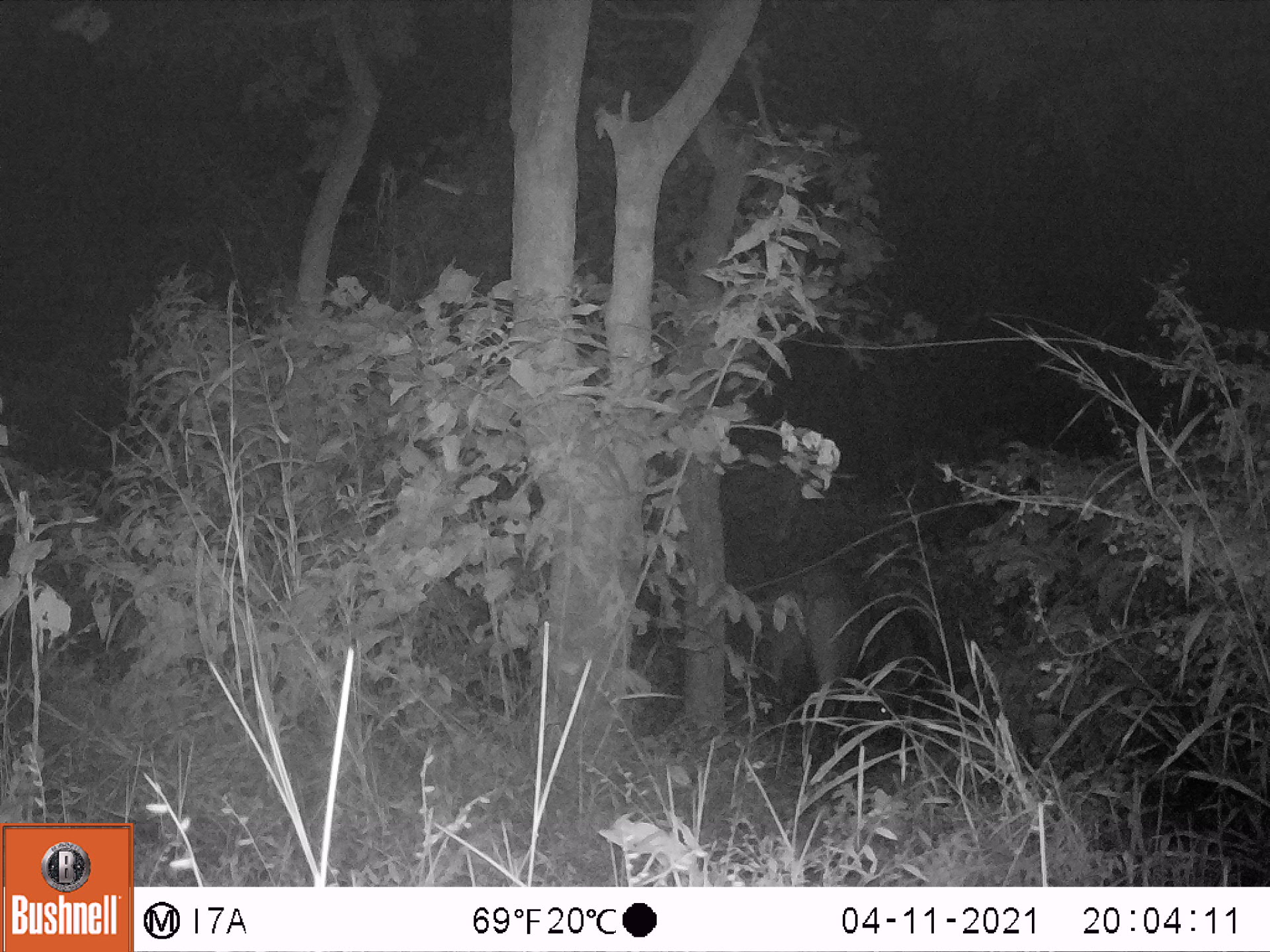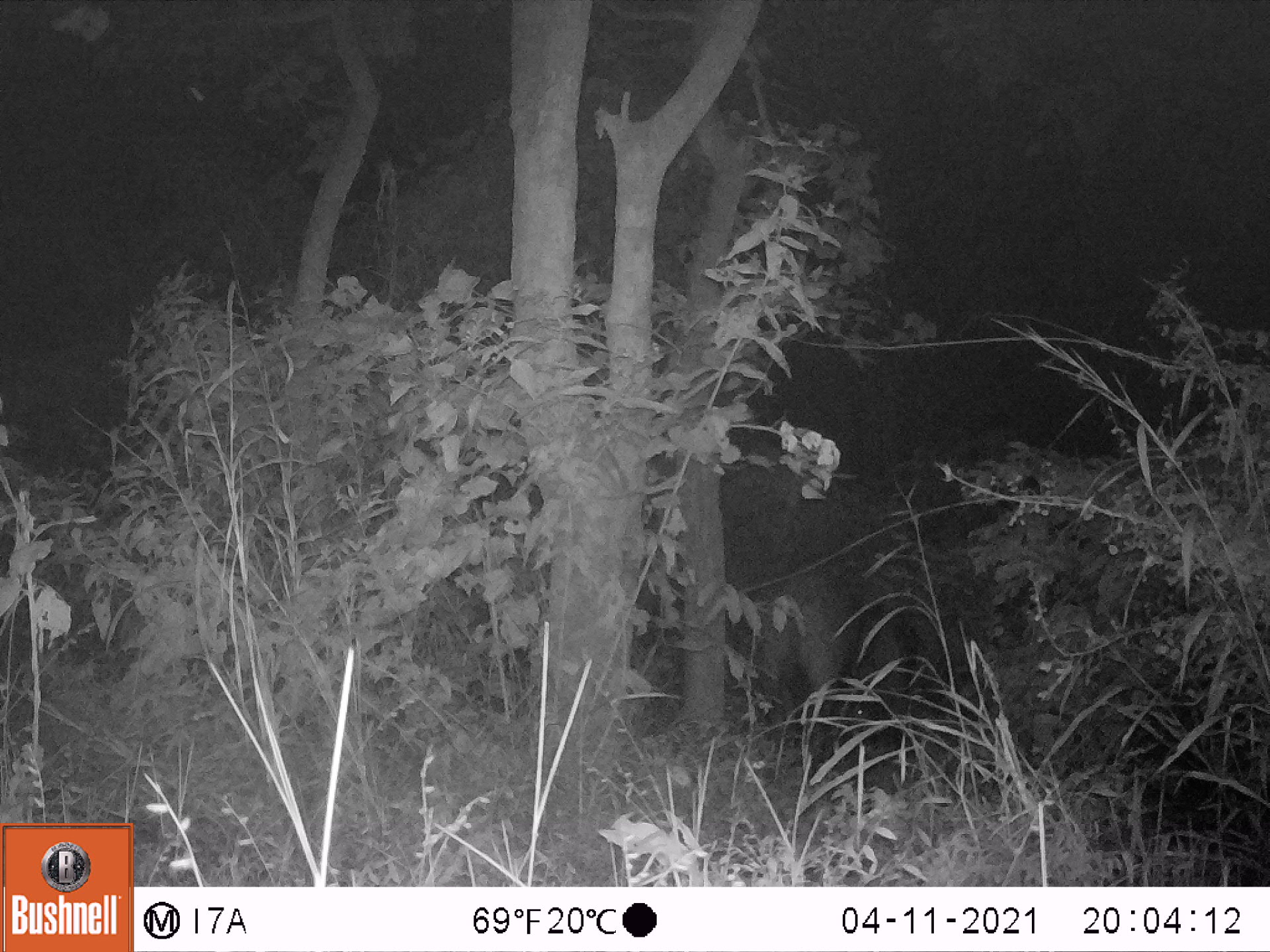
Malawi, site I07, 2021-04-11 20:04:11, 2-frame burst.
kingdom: Animalia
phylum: Chordata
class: Mammalia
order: Artiodactyla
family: Bovidae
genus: Syncerus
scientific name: Syncerus caffer caffer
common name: cape buffalo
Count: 1.